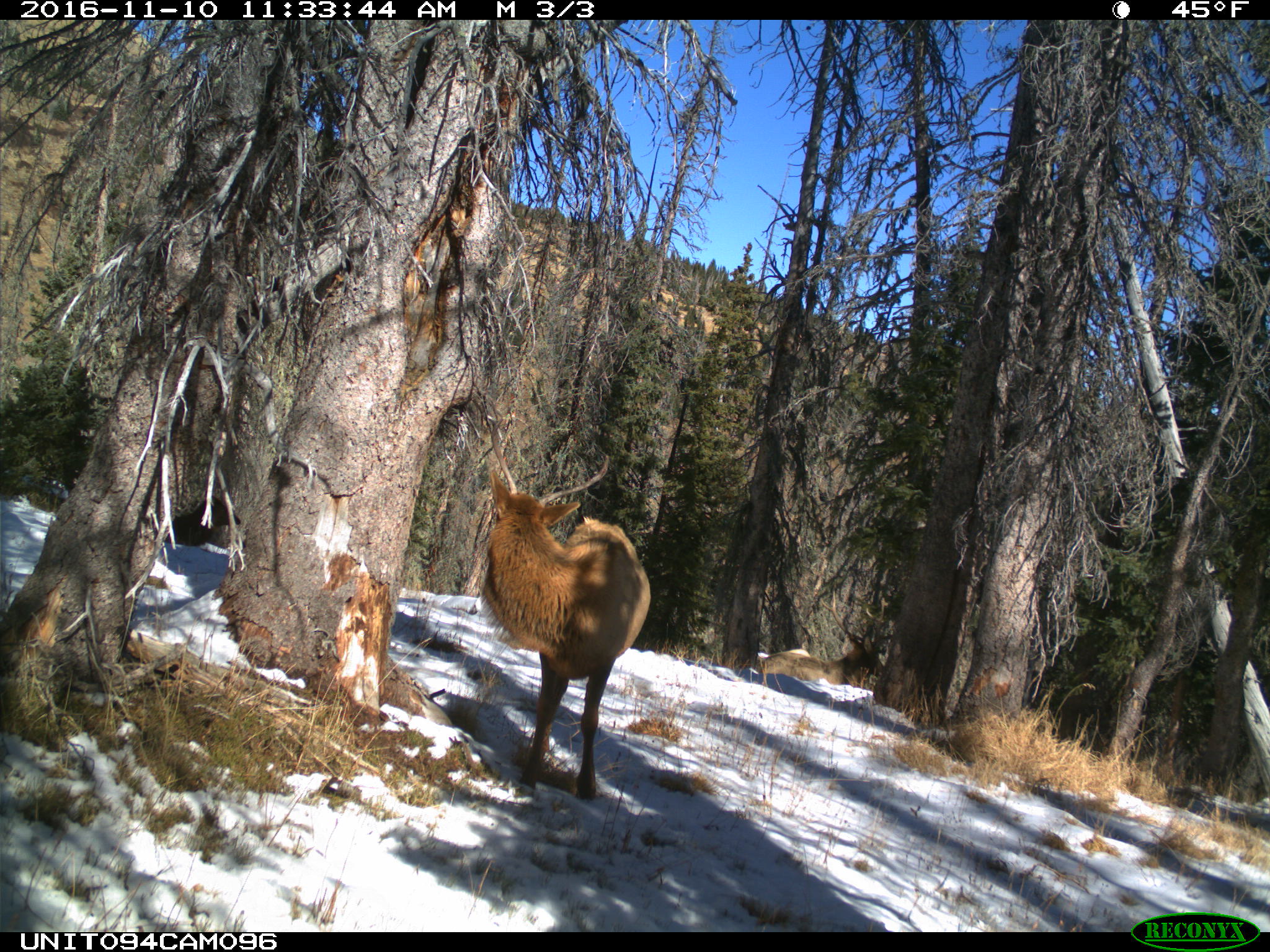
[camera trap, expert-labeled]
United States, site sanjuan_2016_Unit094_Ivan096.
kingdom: Animalia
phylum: Chordata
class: Mammalia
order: Artiodactyla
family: Cervidae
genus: Cervus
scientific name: Cervus elaphus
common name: red deer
Cervus elaphus (red deer).